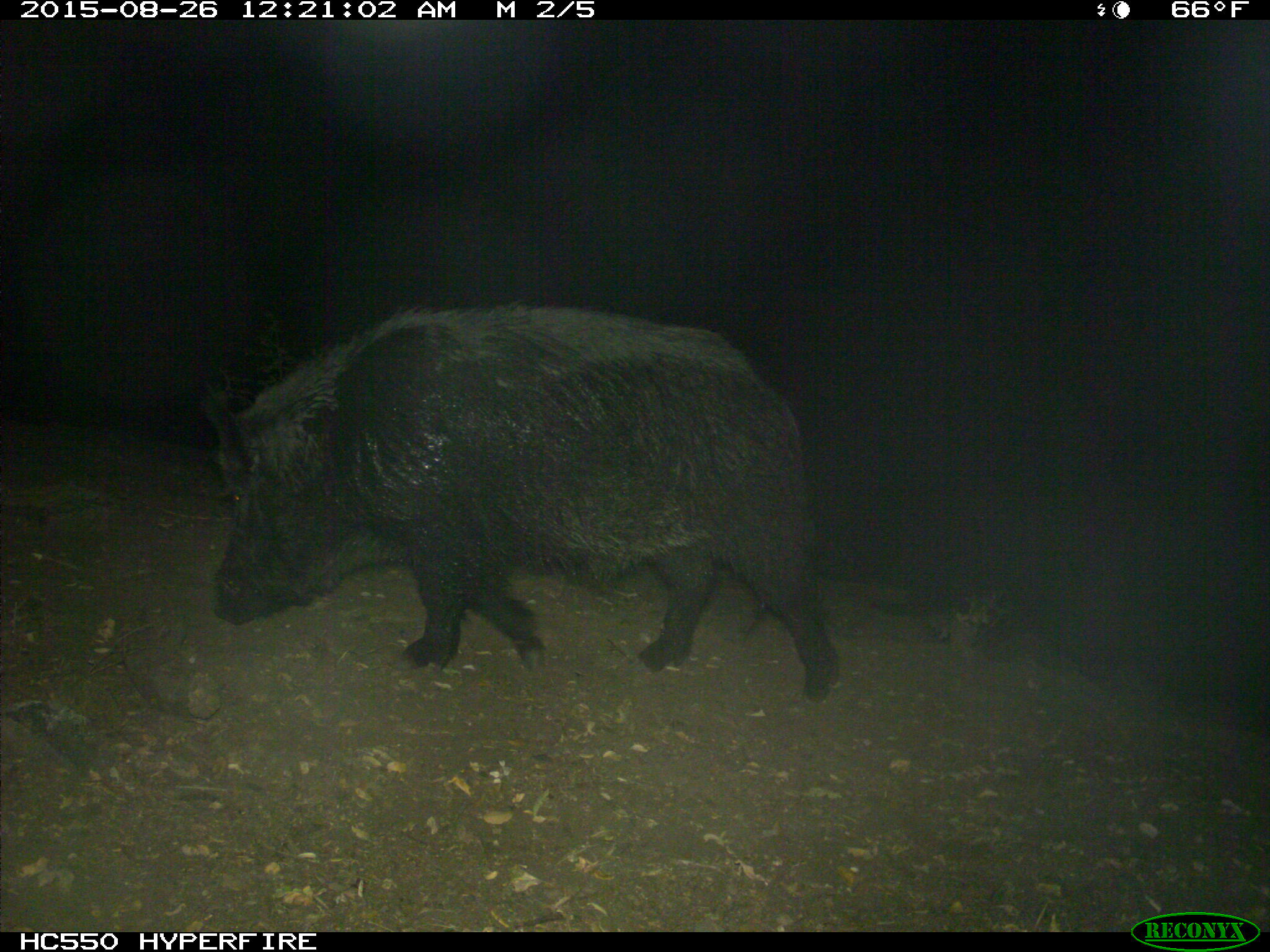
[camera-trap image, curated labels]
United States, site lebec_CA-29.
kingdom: Animalia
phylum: Chordata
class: Mammalia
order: Artiodactyla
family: Suidae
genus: Sus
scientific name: Sus scrofa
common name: wild boar